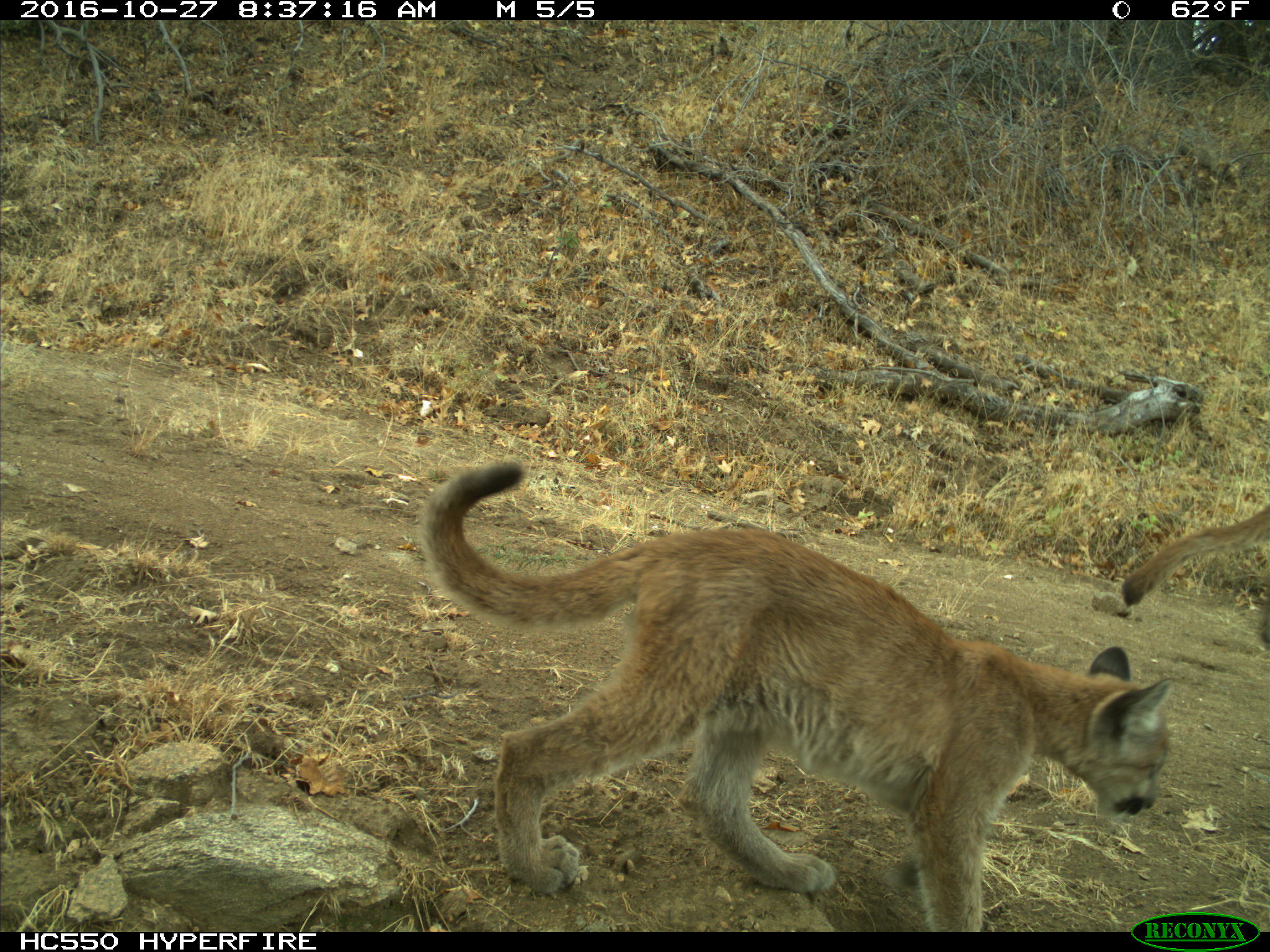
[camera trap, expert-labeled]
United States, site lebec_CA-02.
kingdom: Animalia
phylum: Chordata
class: Mammalia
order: Carnivora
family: Felidae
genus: Puma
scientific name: Puma concolor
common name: mountain lion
Puma concolor (mountain lion).